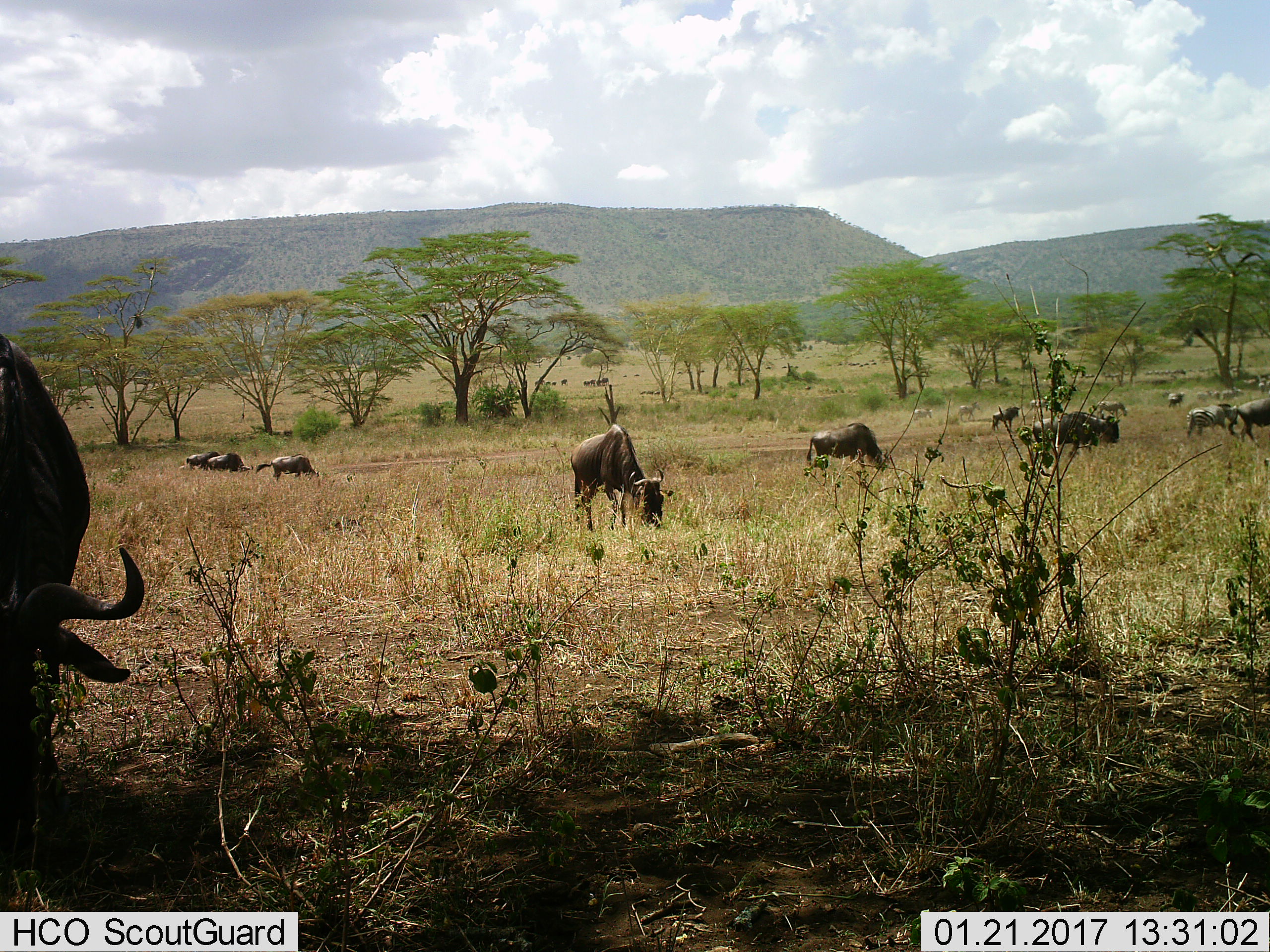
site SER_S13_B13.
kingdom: Animalia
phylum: Chordata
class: Mammalia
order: Artiodactyla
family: Bovidae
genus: Connochaetes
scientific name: Connochaetes taurinus taurinus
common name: blue wildebeest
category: wildebeestblue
Wildebeestblue (blue wildebeest) (Connochaetes taurinus taurinus), count 11-50. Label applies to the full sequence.